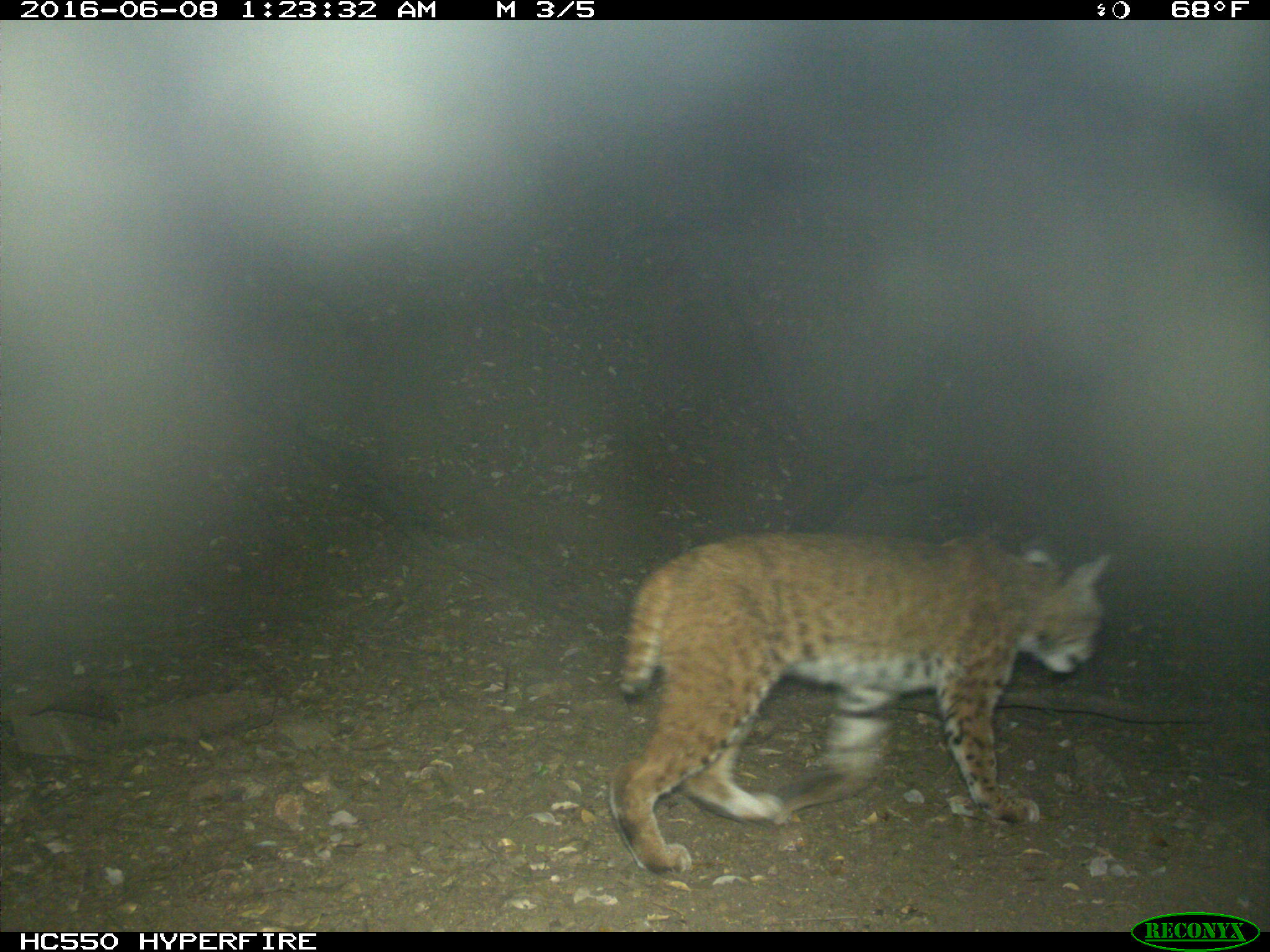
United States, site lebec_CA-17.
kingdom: Animalia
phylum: Chordata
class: Mammalia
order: Carnivora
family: Felidae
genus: Lynx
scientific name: Lynx rufus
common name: bobcat